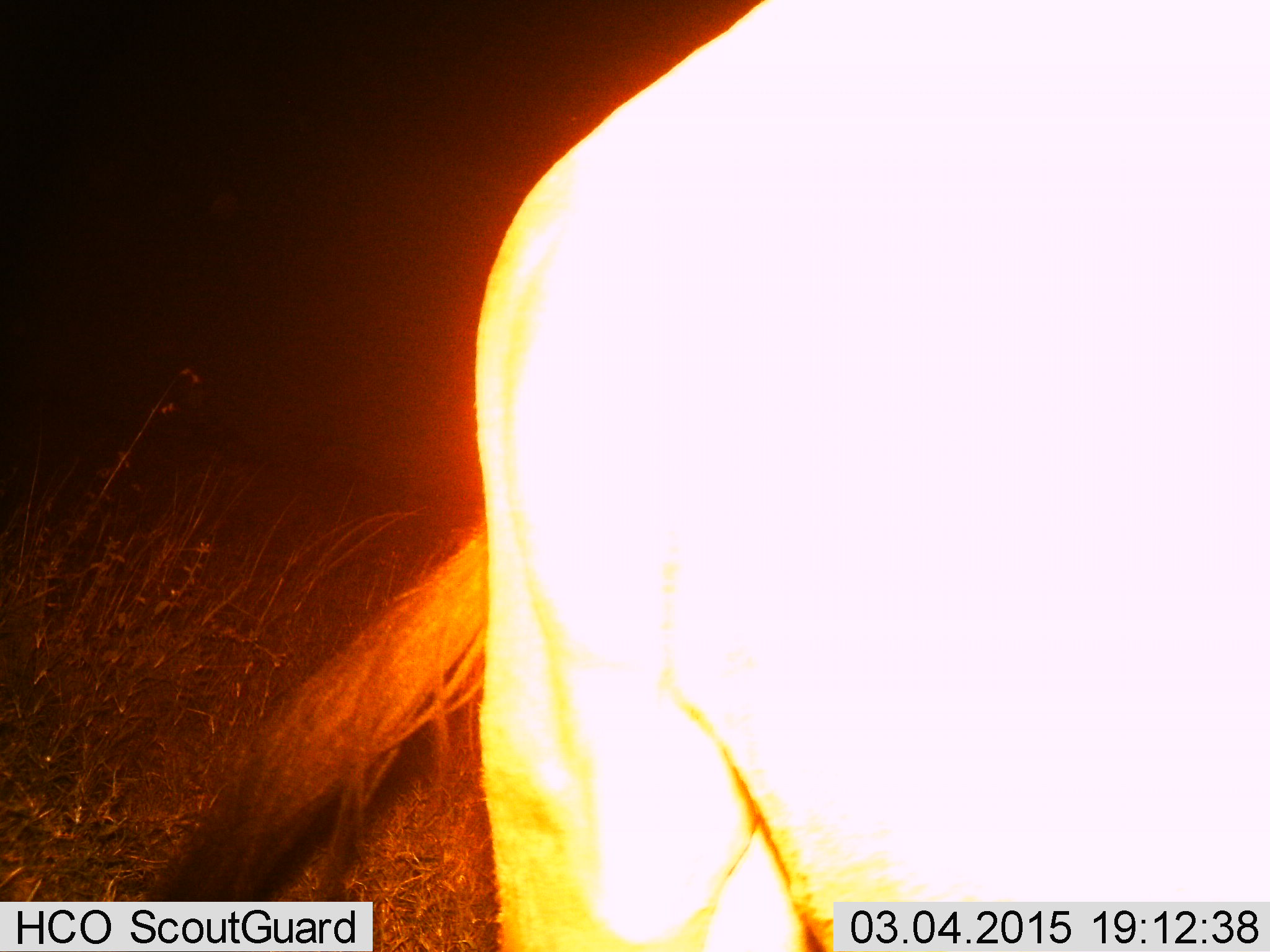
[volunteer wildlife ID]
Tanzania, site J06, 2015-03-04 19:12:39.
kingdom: Animalia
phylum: Chordata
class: Mammalia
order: Artiodactyla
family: Bovidae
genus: Connochaetes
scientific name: Connochaetes taurinus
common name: blue wildebeest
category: wildebeest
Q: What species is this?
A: Wildebeest (blue wildebeest) (Connochaetes taurinus).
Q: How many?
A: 1.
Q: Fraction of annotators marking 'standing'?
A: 80%.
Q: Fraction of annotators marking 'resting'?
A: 0%.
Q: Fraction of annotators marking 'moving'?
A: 20%.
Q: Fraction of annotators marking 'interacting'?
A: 0%.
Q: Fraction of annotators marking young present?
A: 0%.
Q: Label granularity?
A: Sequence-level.